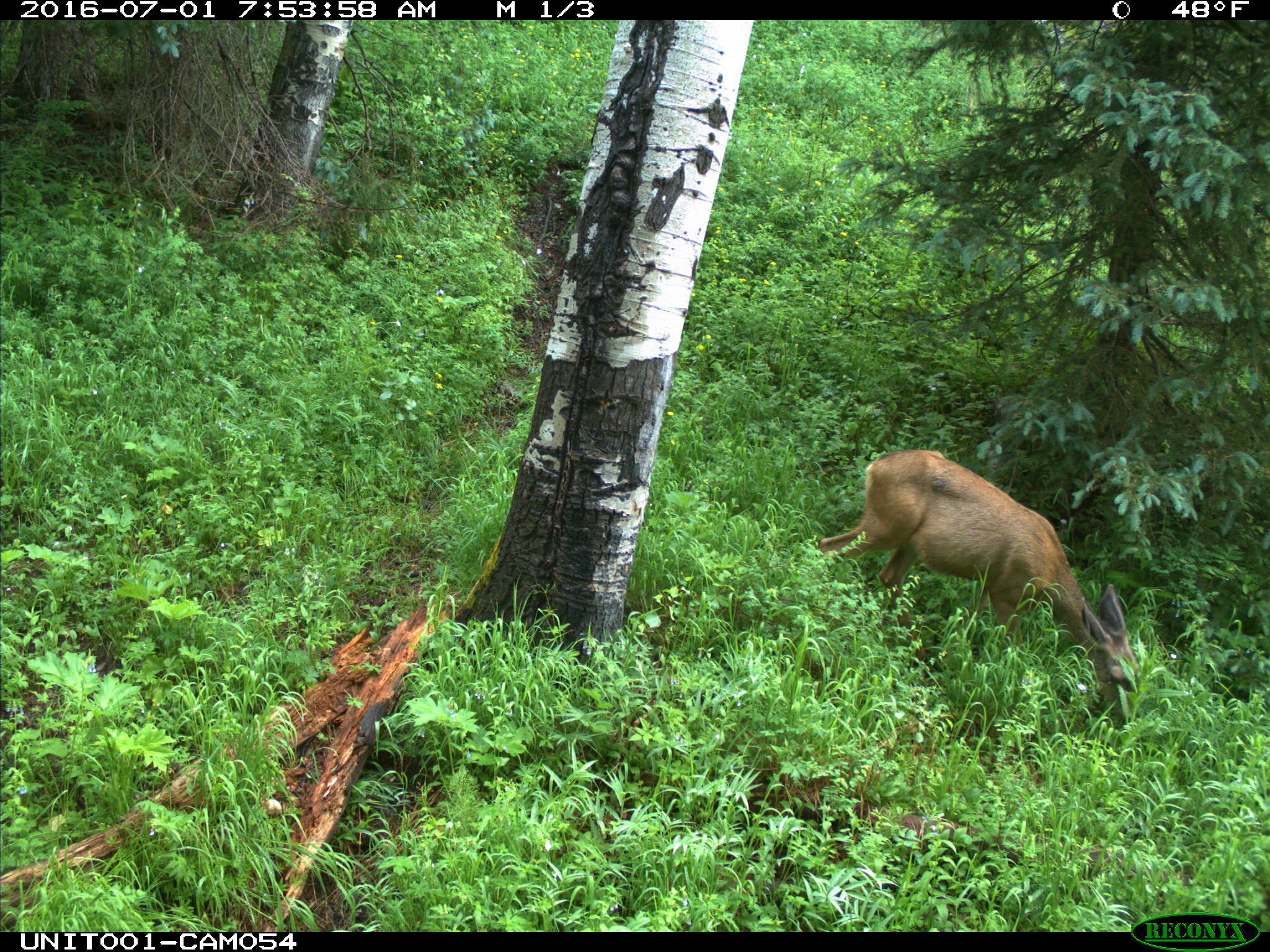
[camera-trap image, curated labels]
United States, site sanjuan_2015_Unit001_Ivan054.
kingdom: Animalia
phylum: Chordata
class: Mammalia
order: Artiodactyla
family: Cervidae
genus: Odocoileus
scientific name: Odocoileus hemionus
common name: mule deer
Odocoileus hemionus (mule deer).